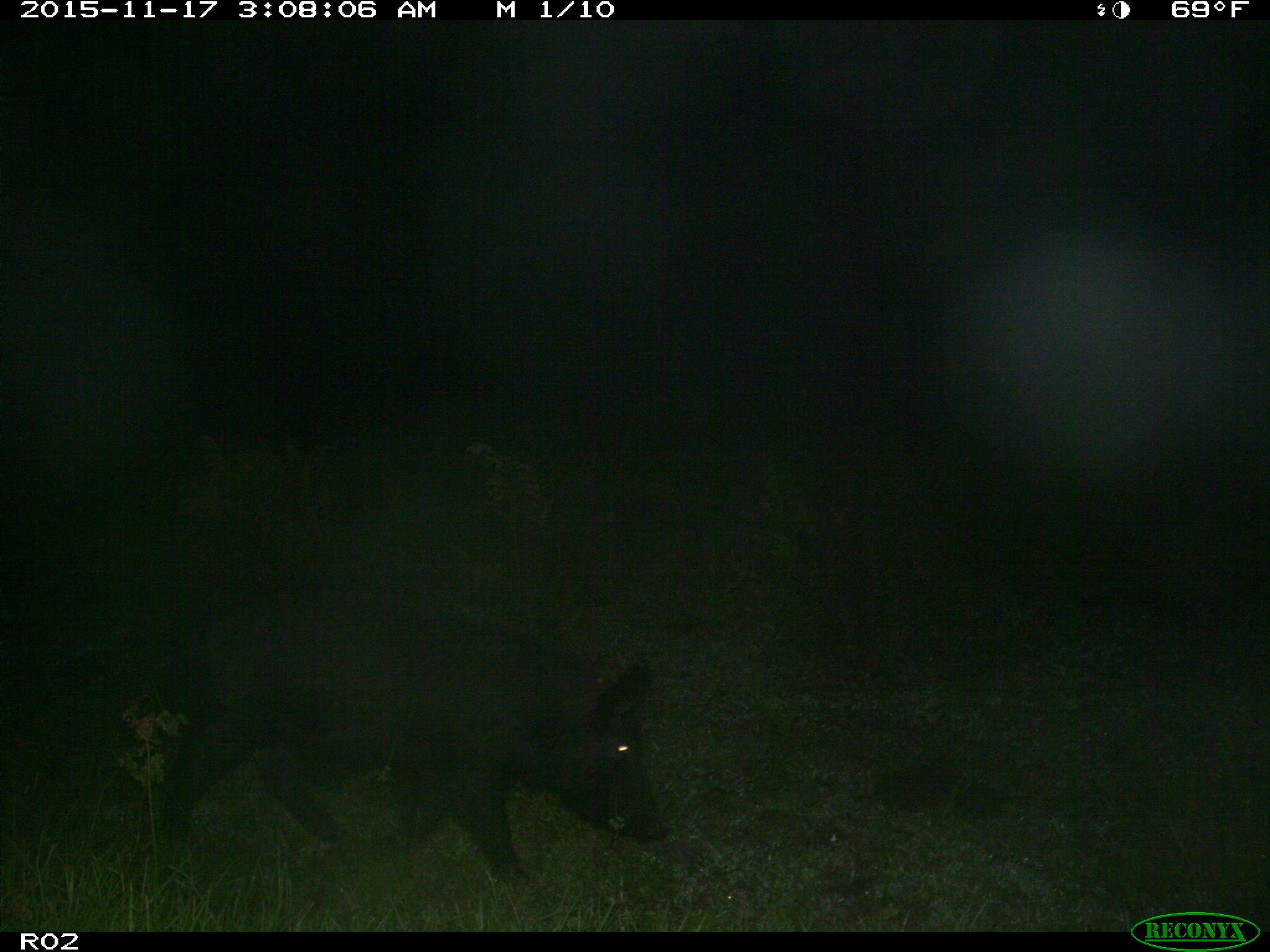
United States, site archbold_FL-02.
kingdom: Animalia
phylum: Chordata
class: Mammalia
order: Artiodactyla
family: Suidae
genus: Sus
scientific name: Sus scrofa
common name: wild boar